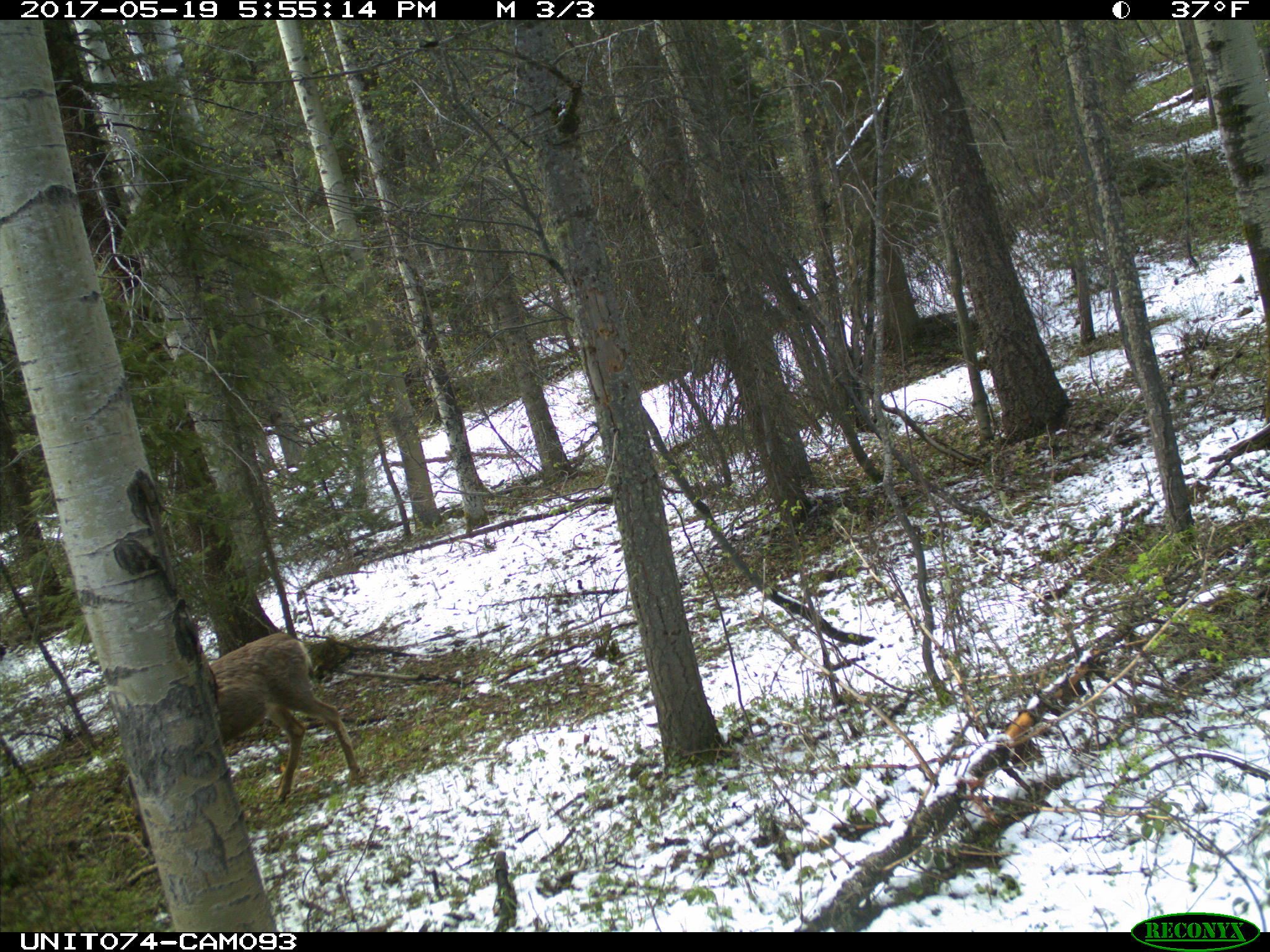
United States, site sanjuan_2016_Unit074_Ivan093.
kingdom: Animalia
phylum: Chordata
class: Mammalia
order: Artiodactyla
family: Cervidae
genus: Odocoileus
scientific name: Odocoileus hemionus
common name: mule deer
Odocoileus hemionus (mule deer).